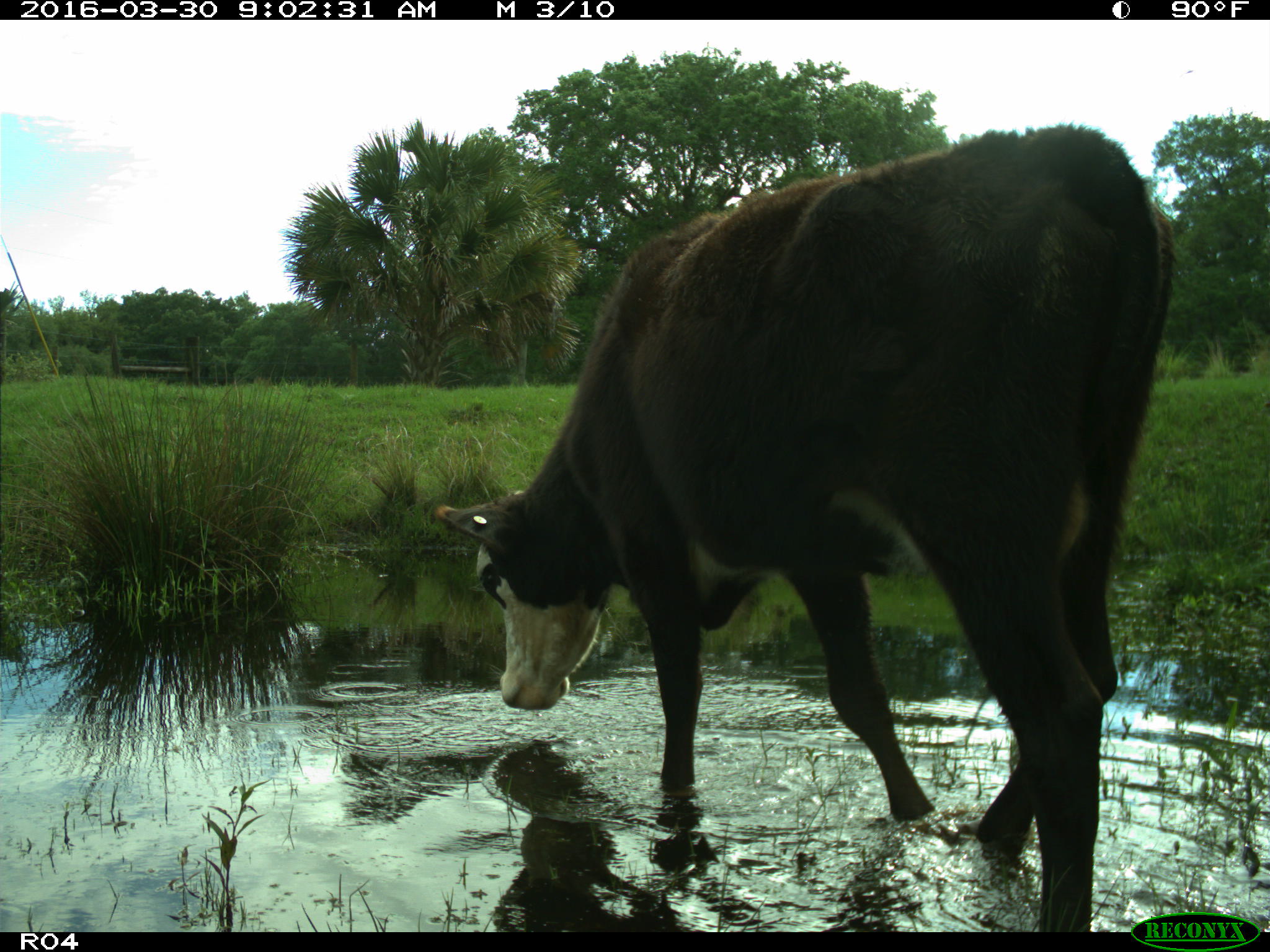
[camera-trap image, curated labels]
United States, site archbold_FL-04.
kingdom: Animalia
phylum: Chordata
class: Mammalia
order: Artiodactyla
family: Bovidae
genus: Bos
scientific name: Bos taurus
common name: domestic cow